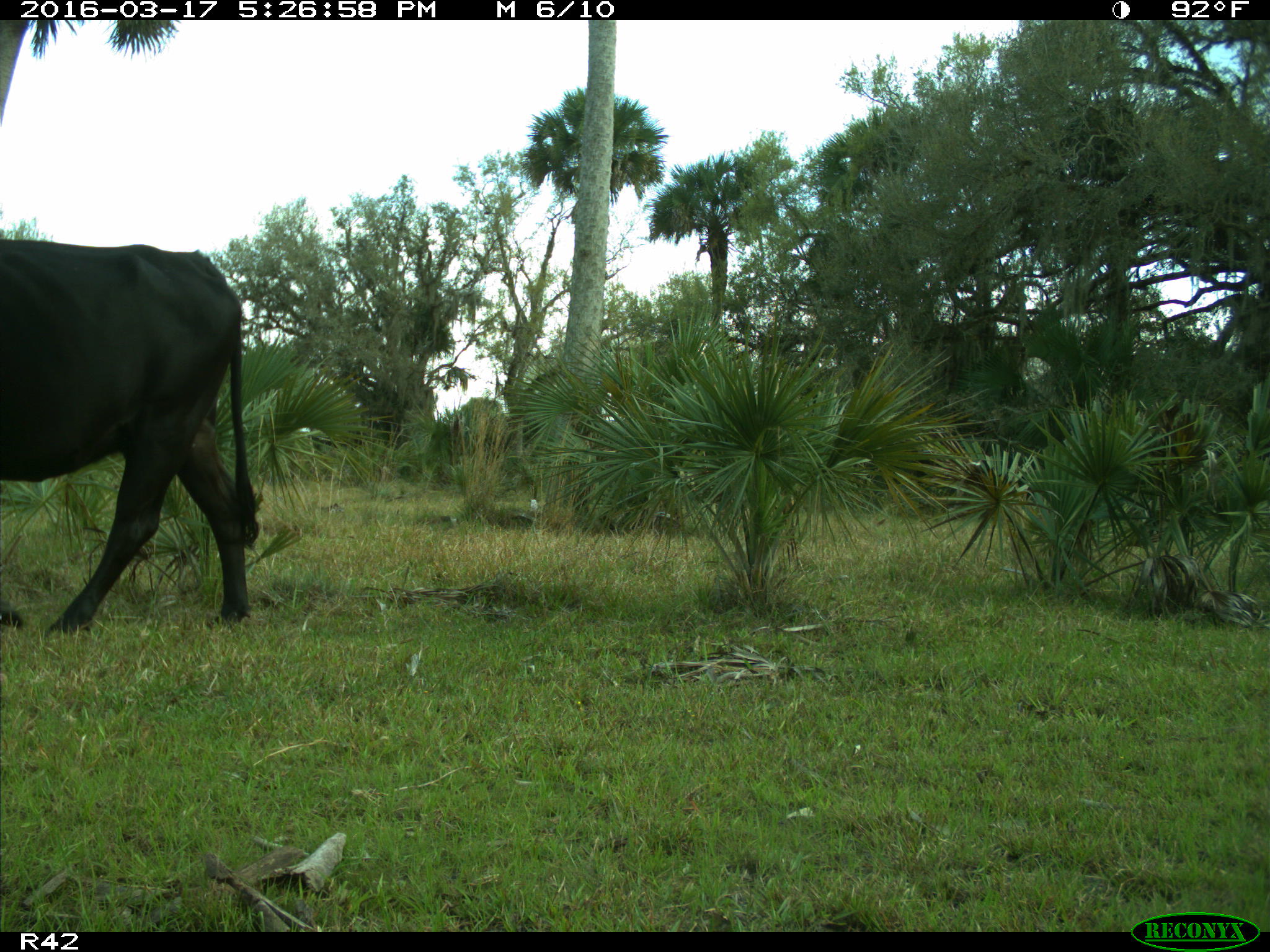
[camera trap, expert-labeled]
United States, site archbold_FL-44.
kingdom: Animalia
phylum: Chordata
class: Mammalia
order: Artiodactyla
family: Bovidae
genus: Bos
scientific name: Bos taurus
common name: domestic cow